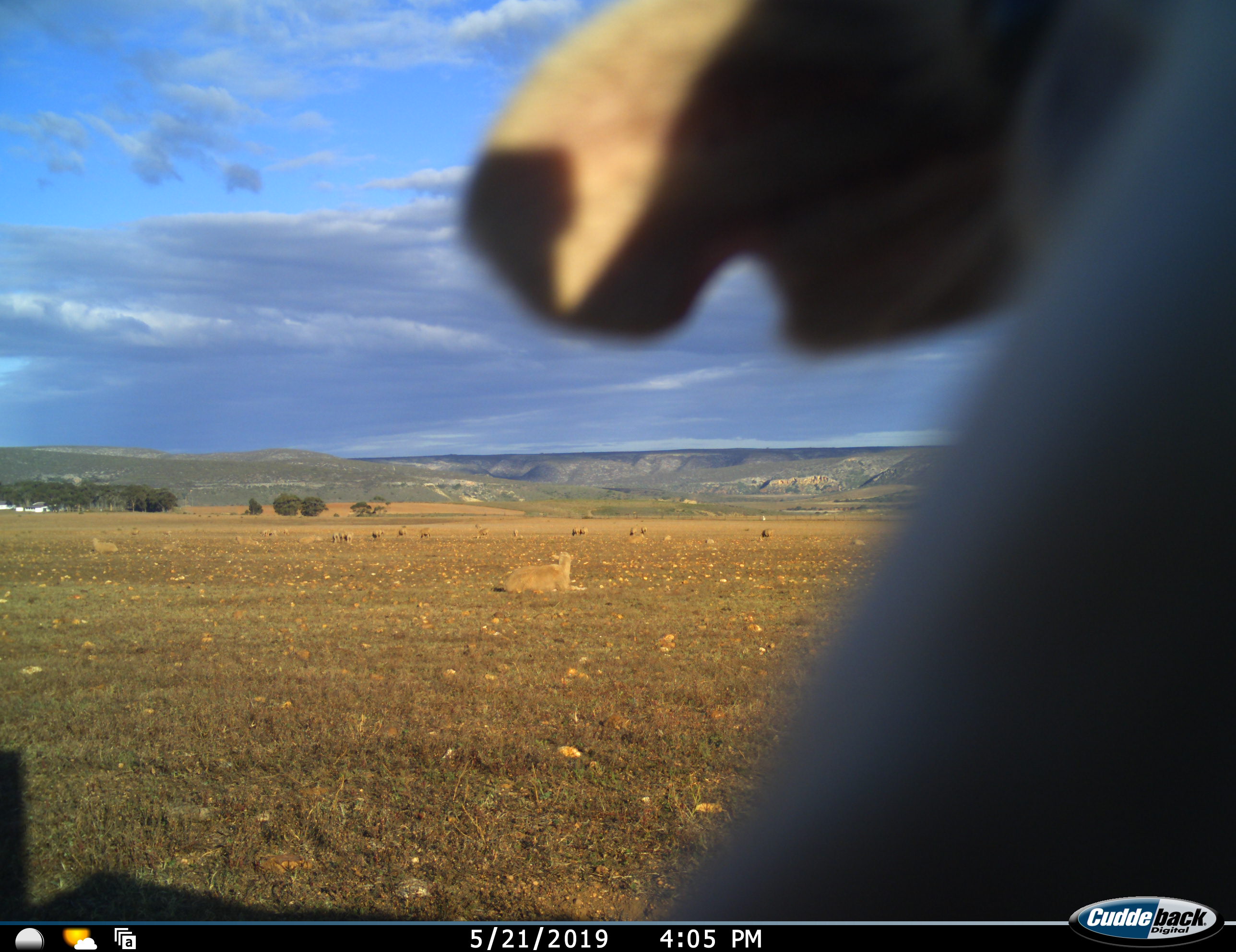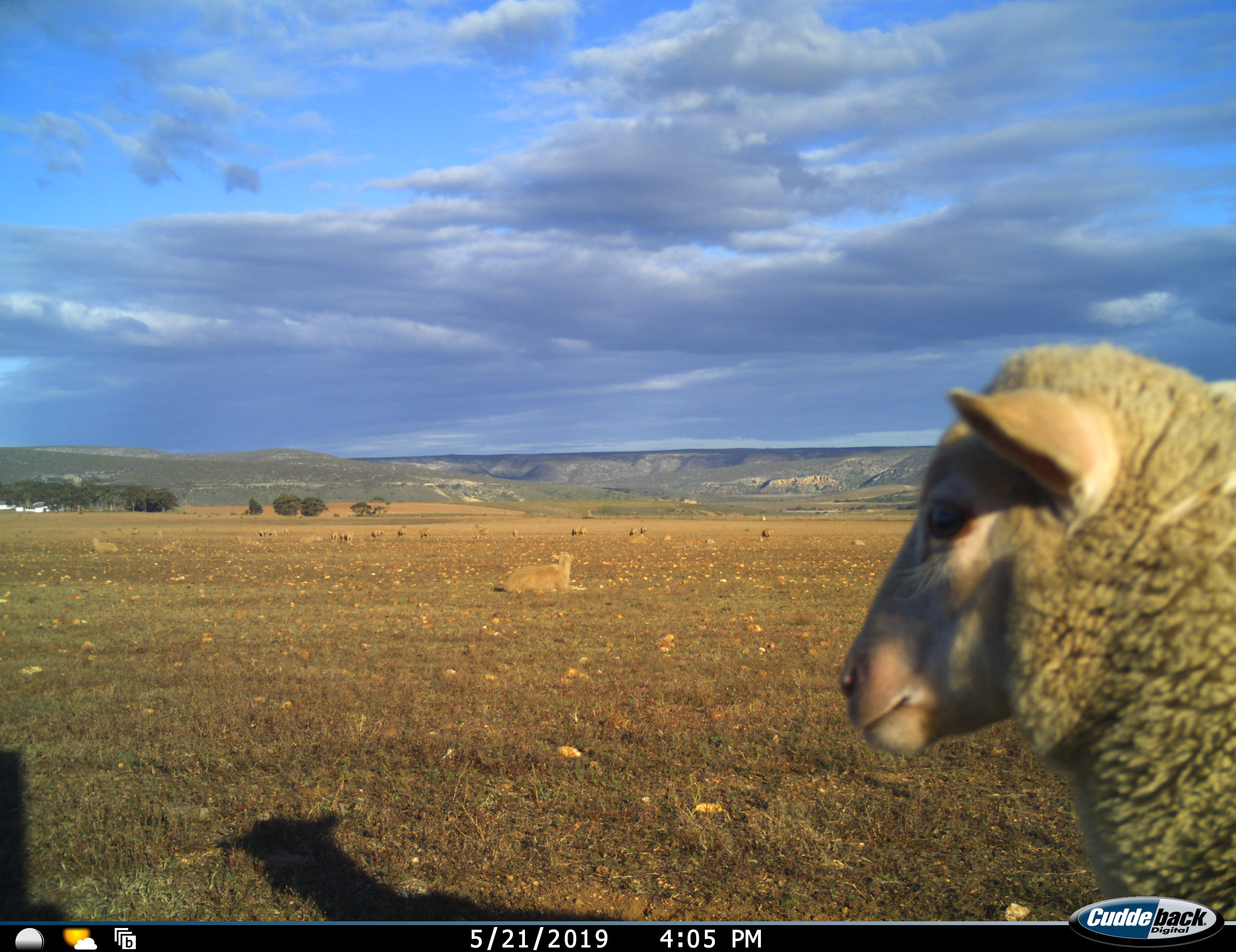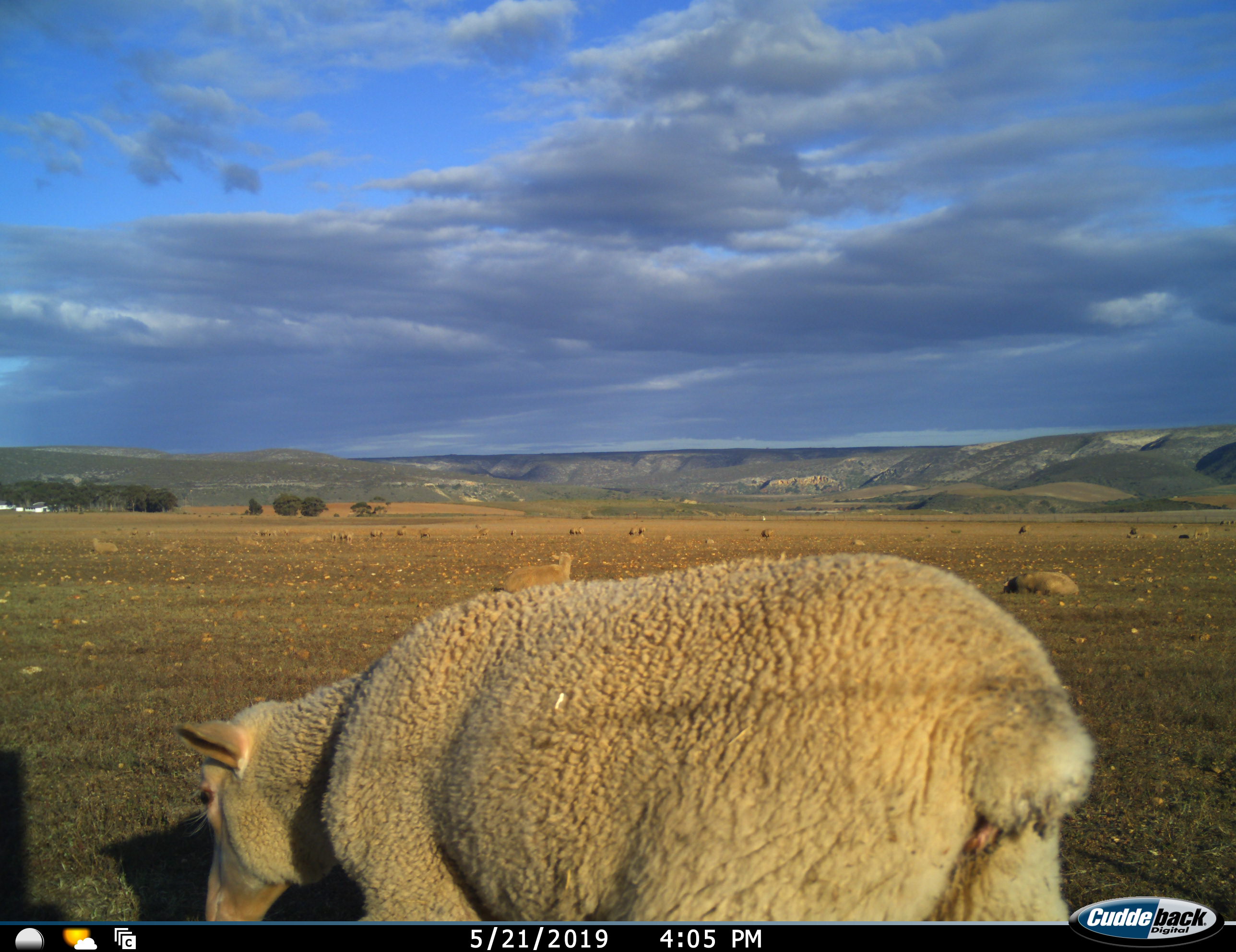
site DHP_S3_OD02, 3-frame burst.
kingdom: Animalia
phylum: Chordata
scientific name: Vertebrata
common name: domestic animal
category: domesticanimal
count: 11-50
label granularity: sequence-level